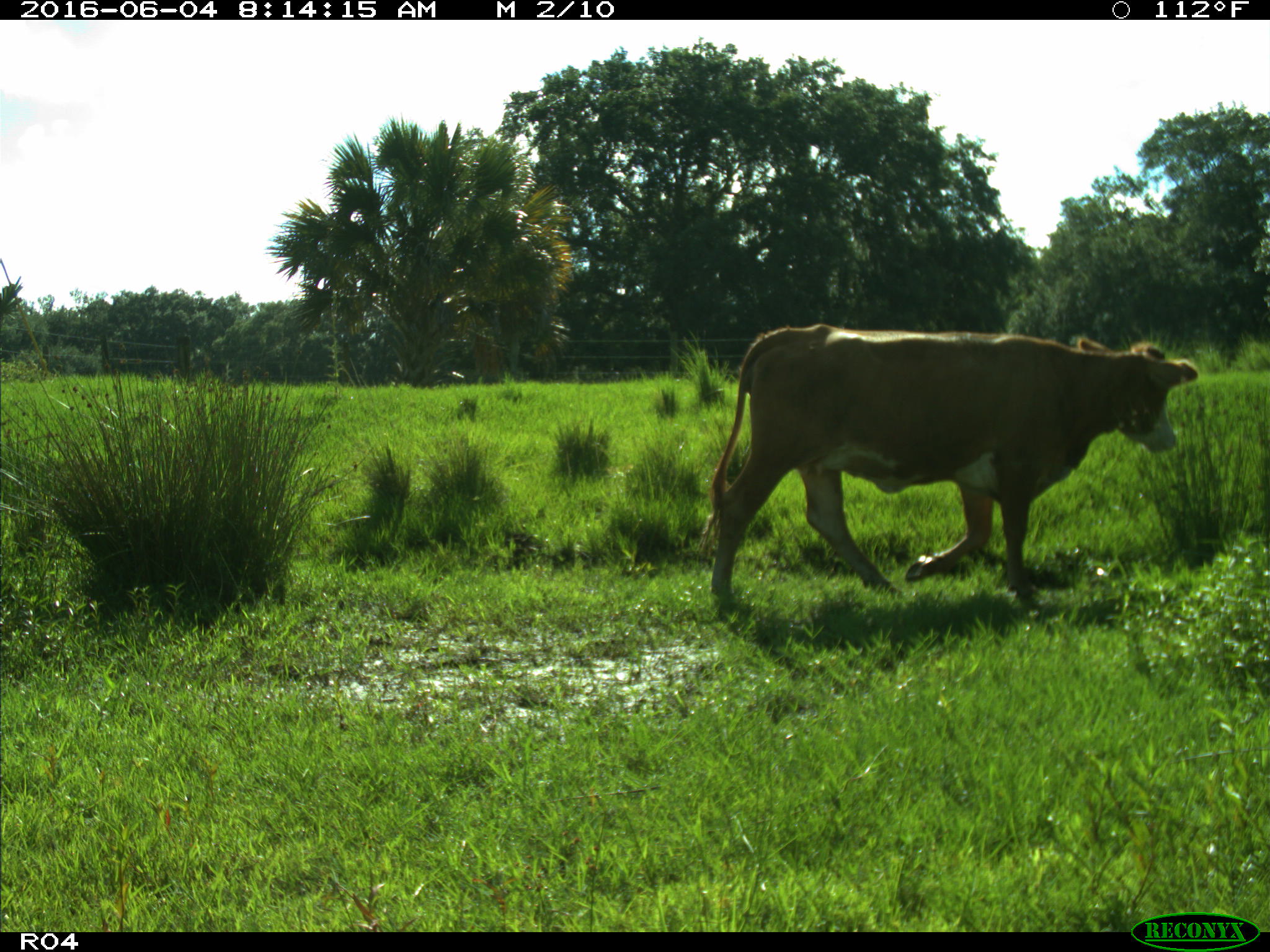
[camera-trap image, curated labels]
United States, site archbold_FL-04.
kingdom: Animalia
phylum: Chordata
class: Mammalia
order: Artiodactyla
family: Bovidae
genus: Bos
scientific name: Bos taurus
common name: domestic cow